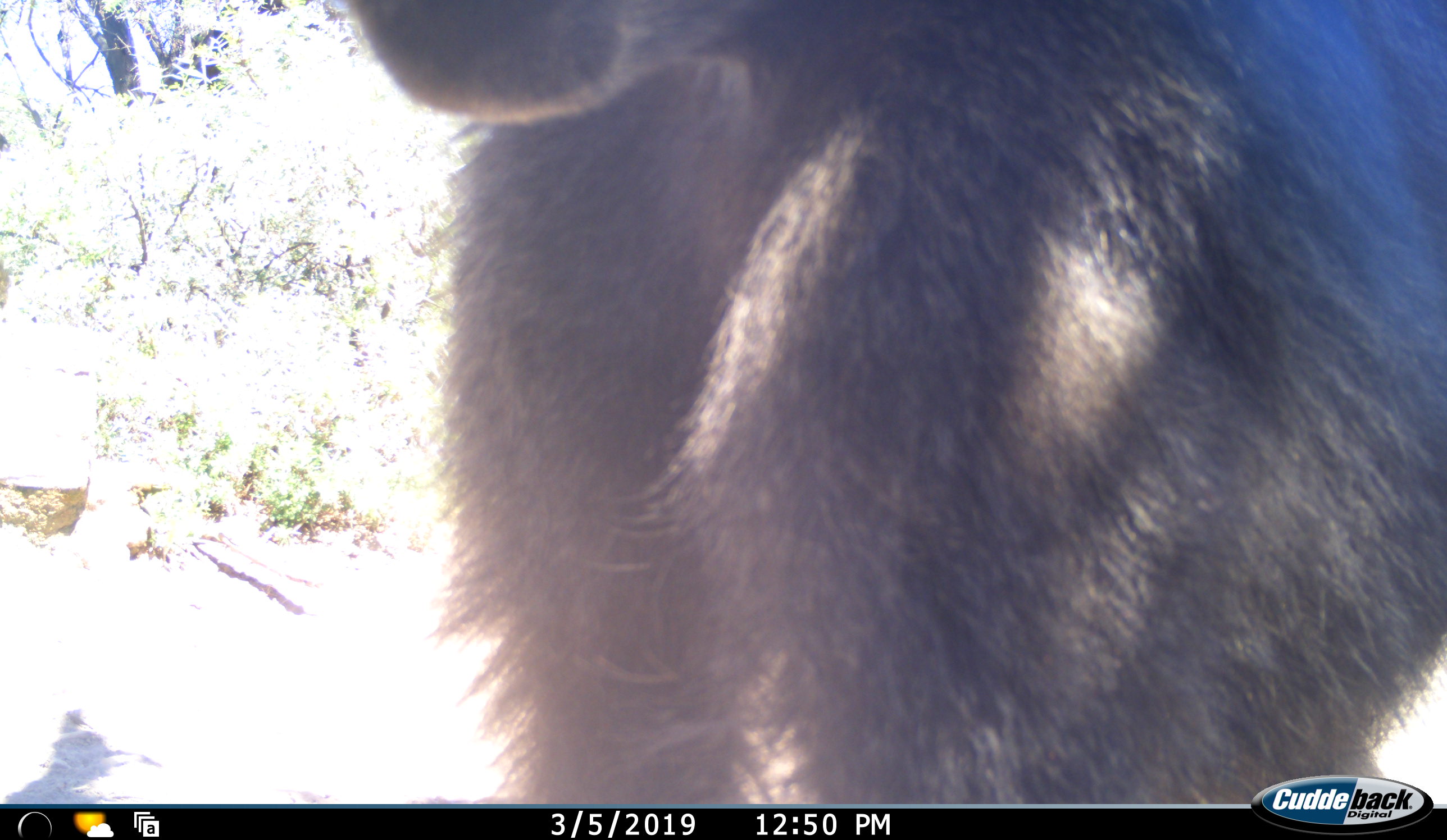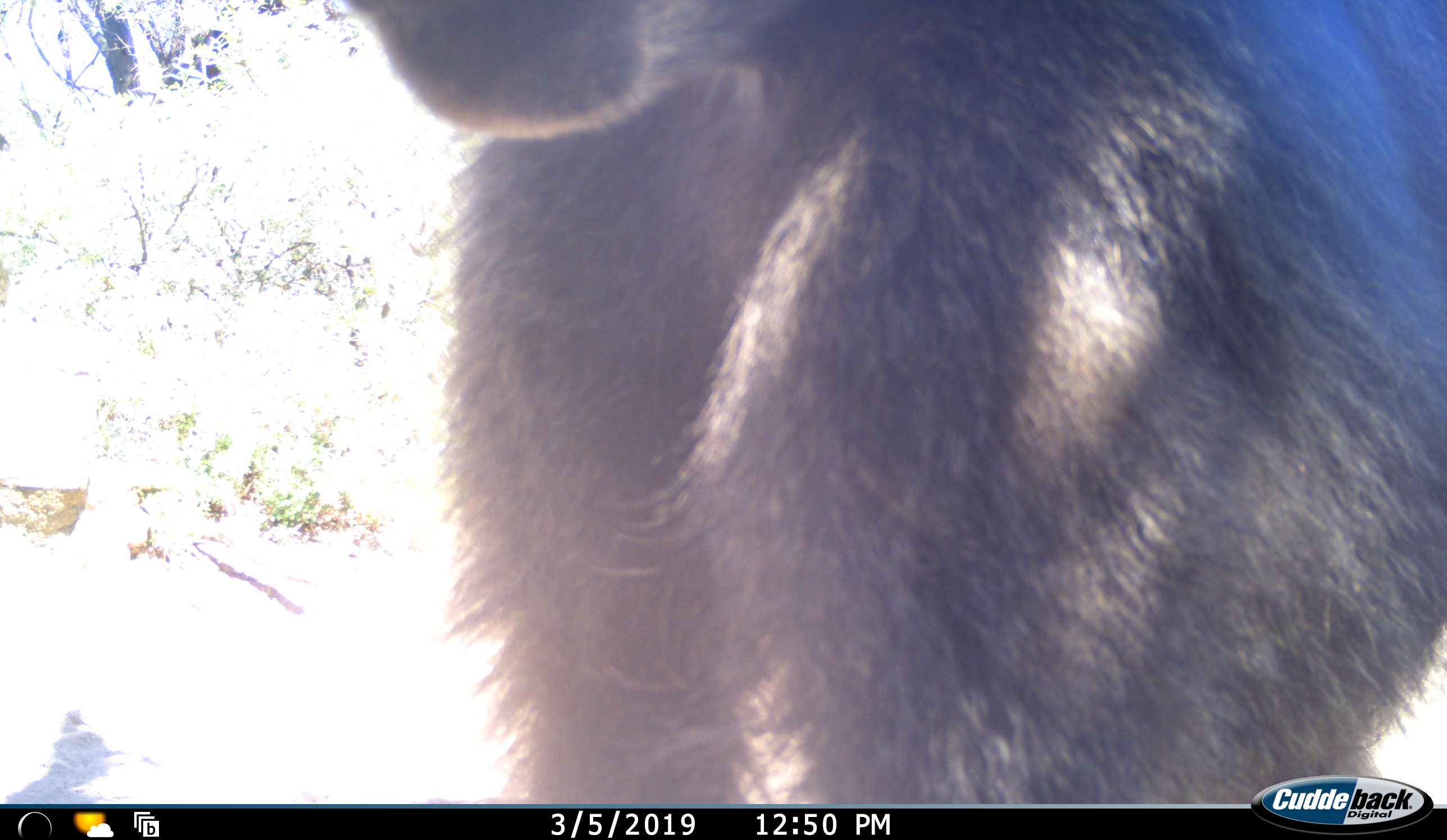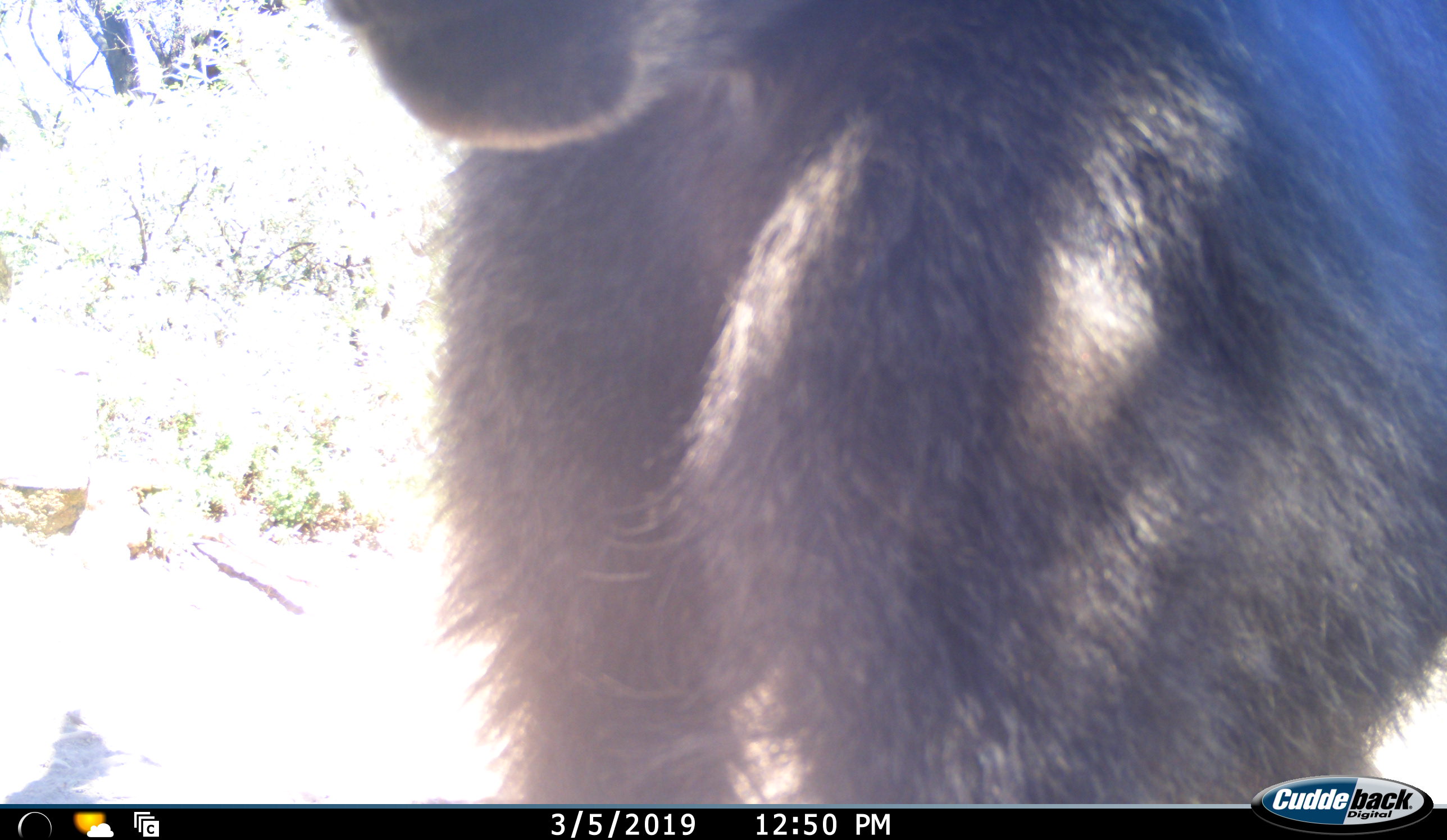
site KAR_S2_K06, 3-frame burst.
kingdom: Animalia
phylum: Chordata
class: Mammalia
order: Primates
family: Cercopithecidae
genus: Papio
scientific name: Papio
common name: baboon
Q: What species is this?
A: Baboon (Papio).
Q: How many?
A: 1.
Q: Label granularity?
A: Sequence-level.